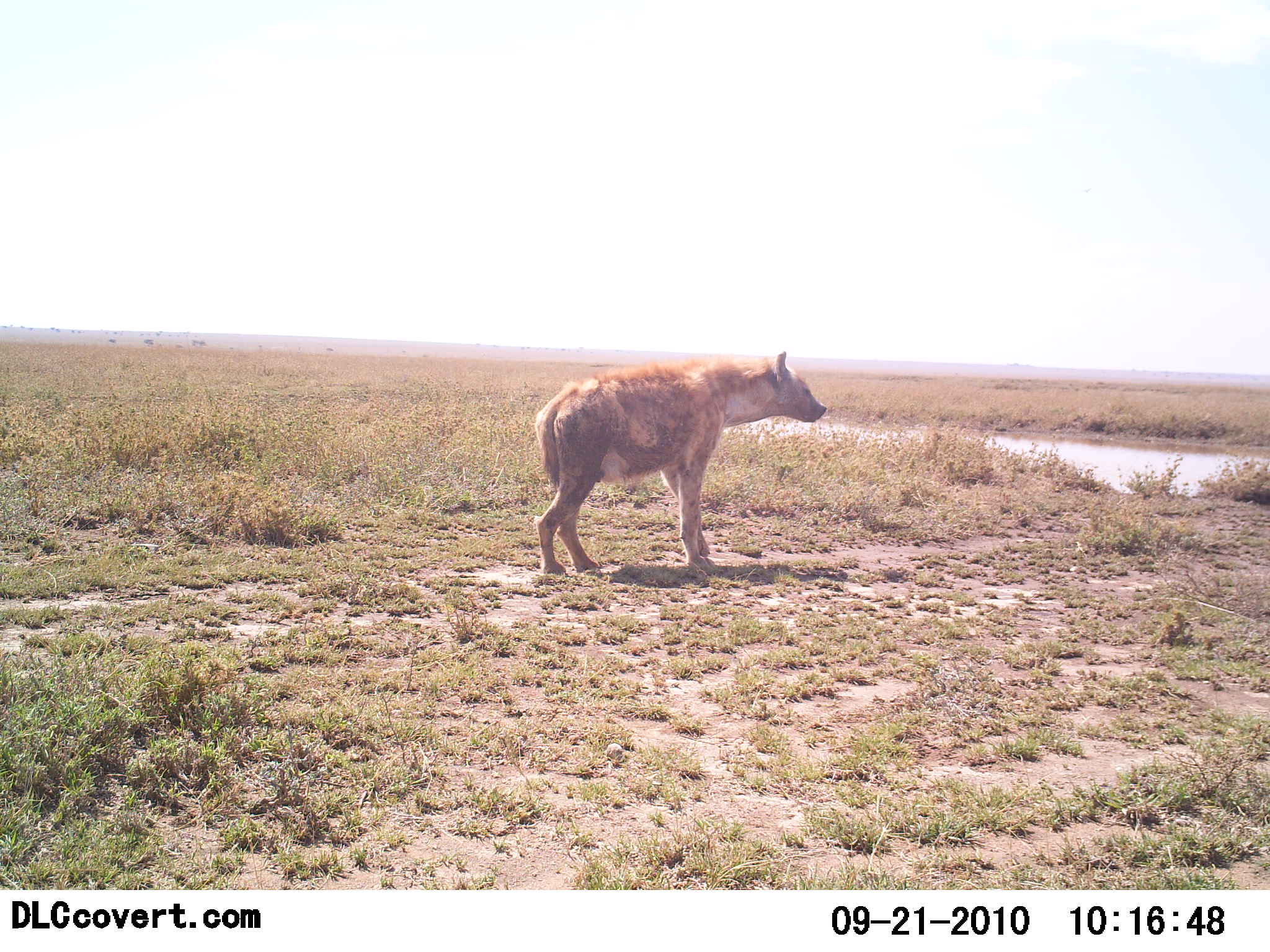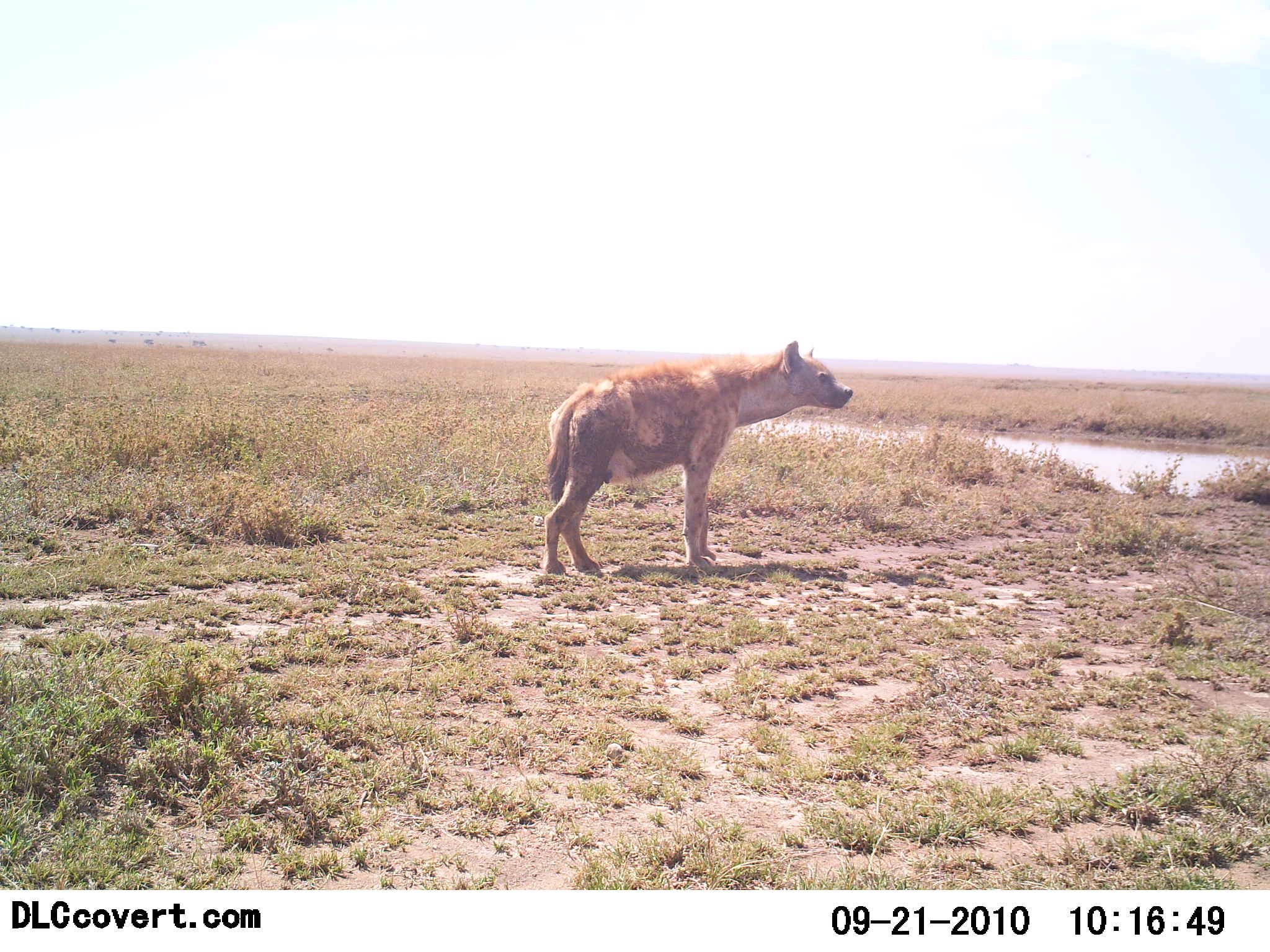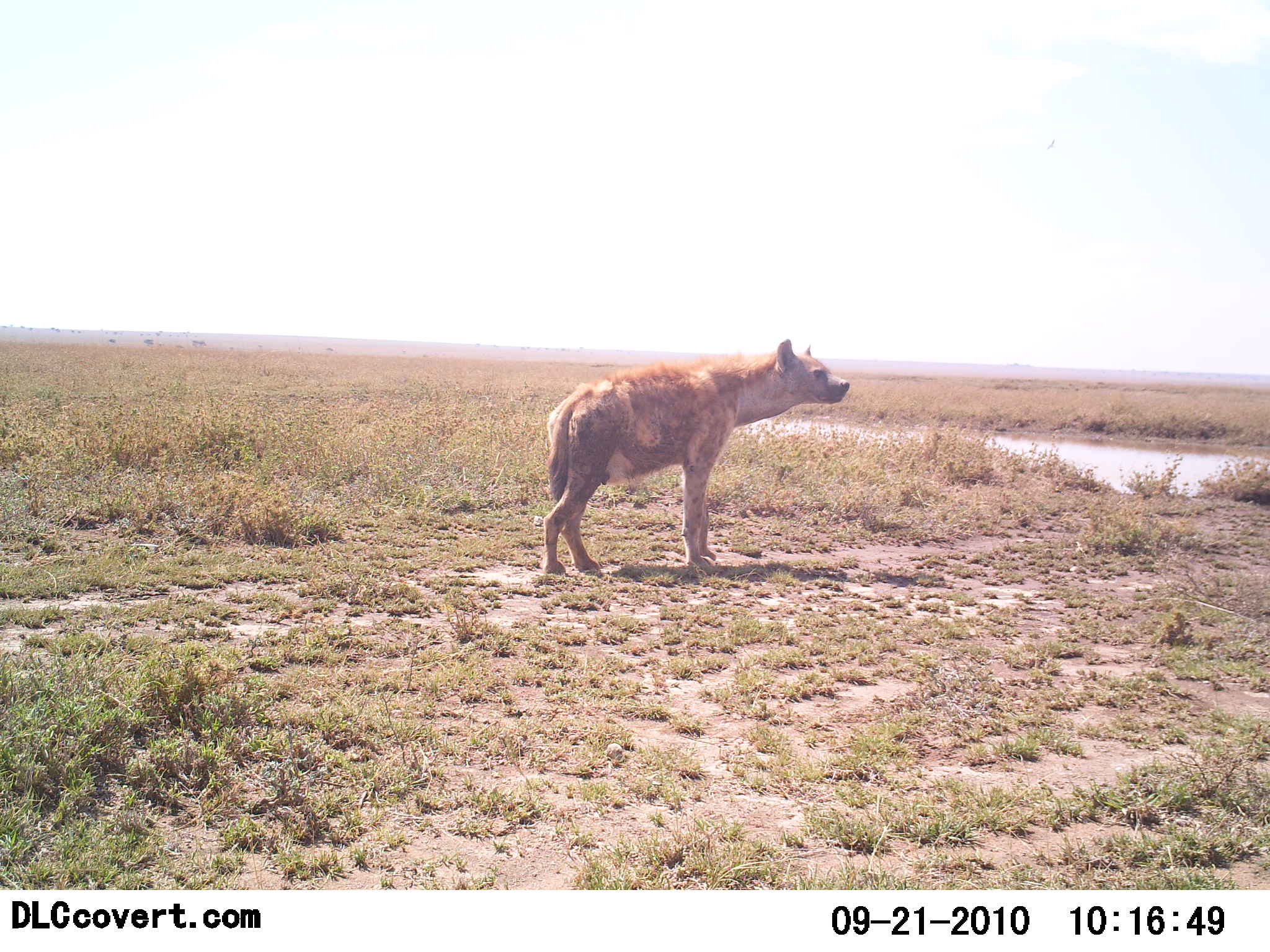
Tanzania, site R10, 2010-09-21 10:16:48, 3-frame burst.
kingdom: Animalia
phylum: Chordata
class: Mammalia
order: Carnivora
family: Hyaenidae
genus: Crocuta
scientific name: Crocuta crocuta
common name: spotted hyena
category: hyenaspotted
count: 1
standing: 100%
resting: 0%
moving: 0%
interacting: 6%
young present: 0%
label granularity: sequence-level